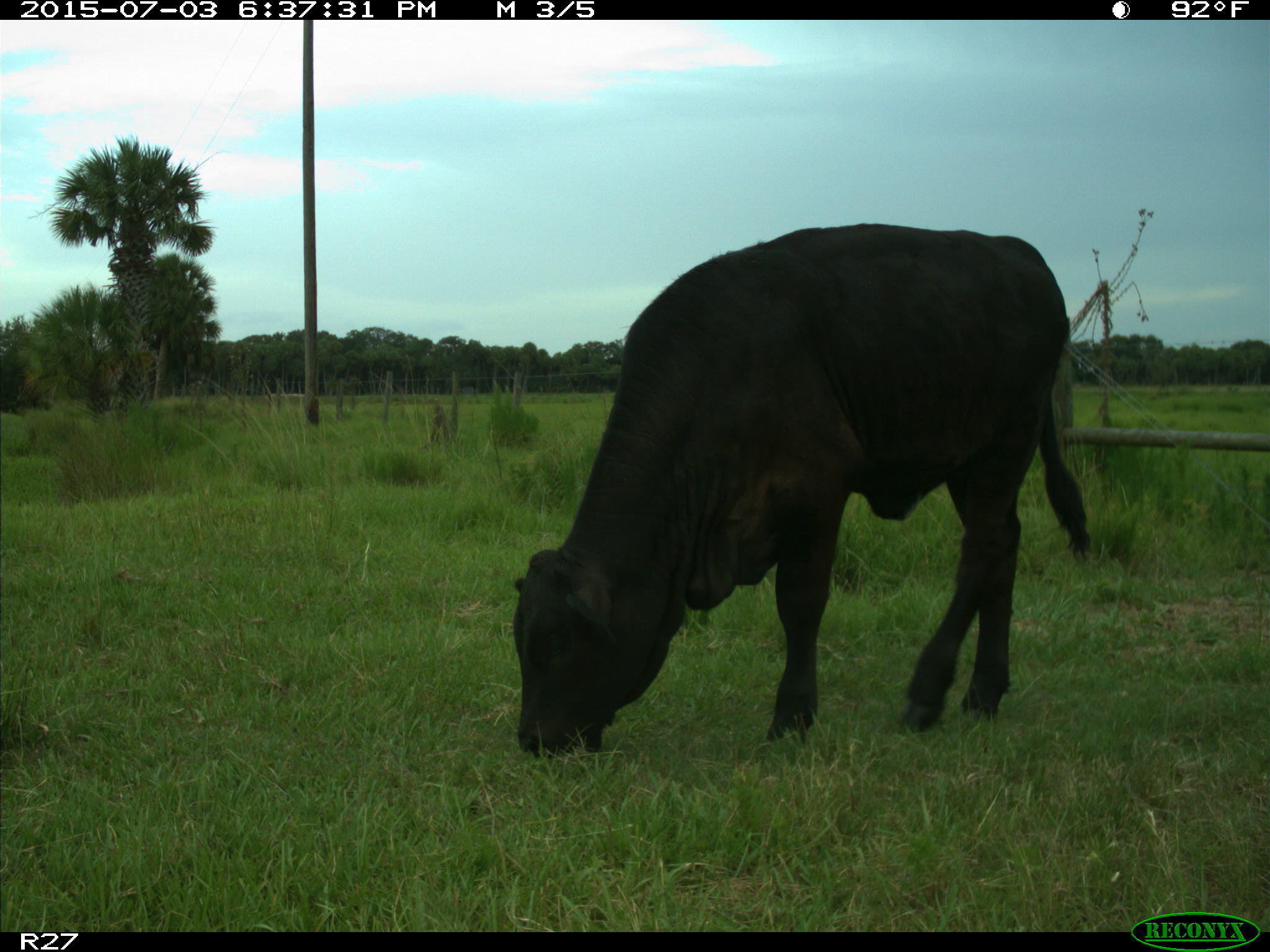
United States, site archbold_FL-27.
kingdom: Animalia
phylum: Chordata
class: Mammalia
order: Artiodactyla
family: Bovidae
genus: Bos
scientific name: Bos taurus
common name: domestic cow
Bos taurus (domestic cow).